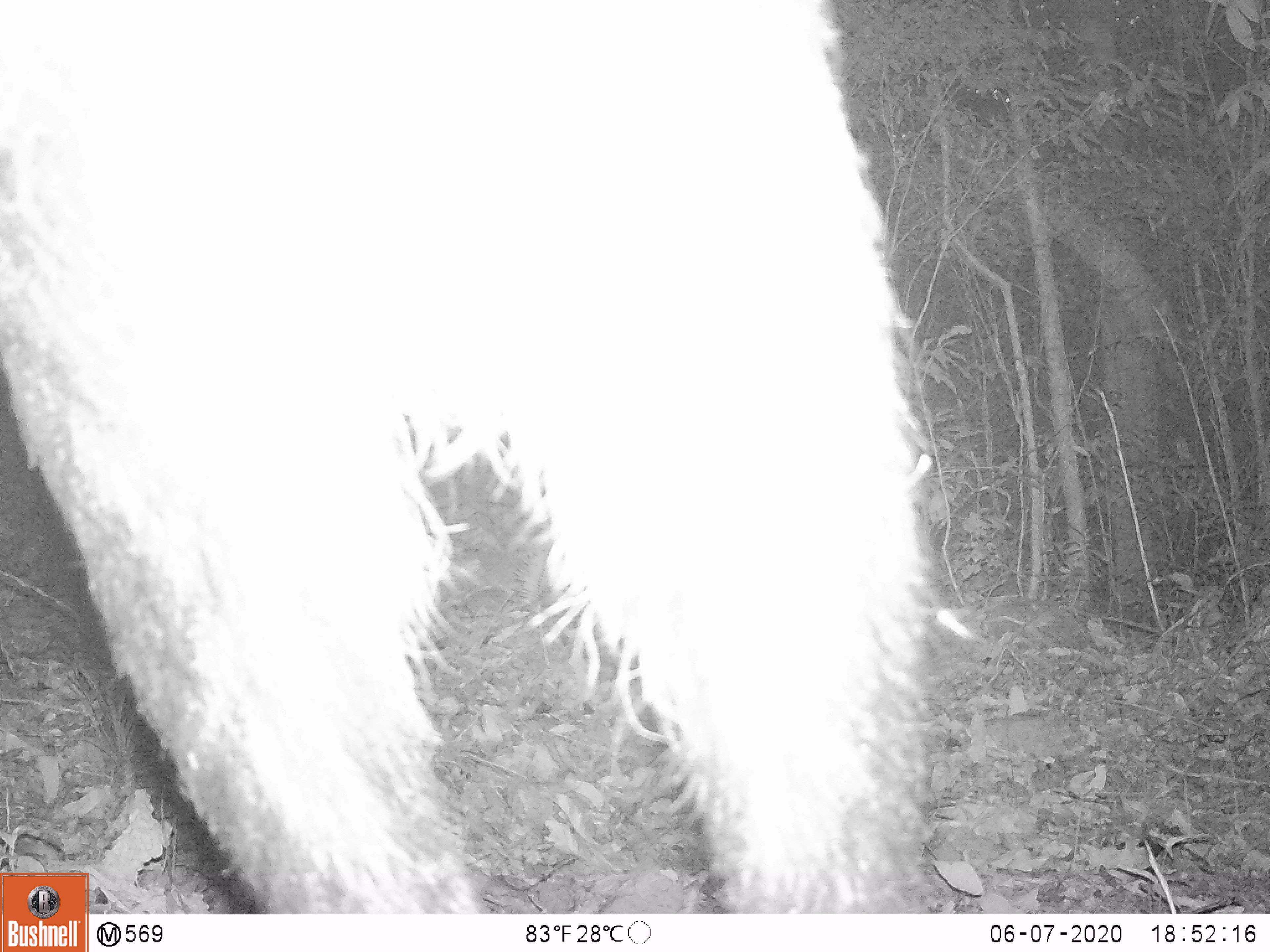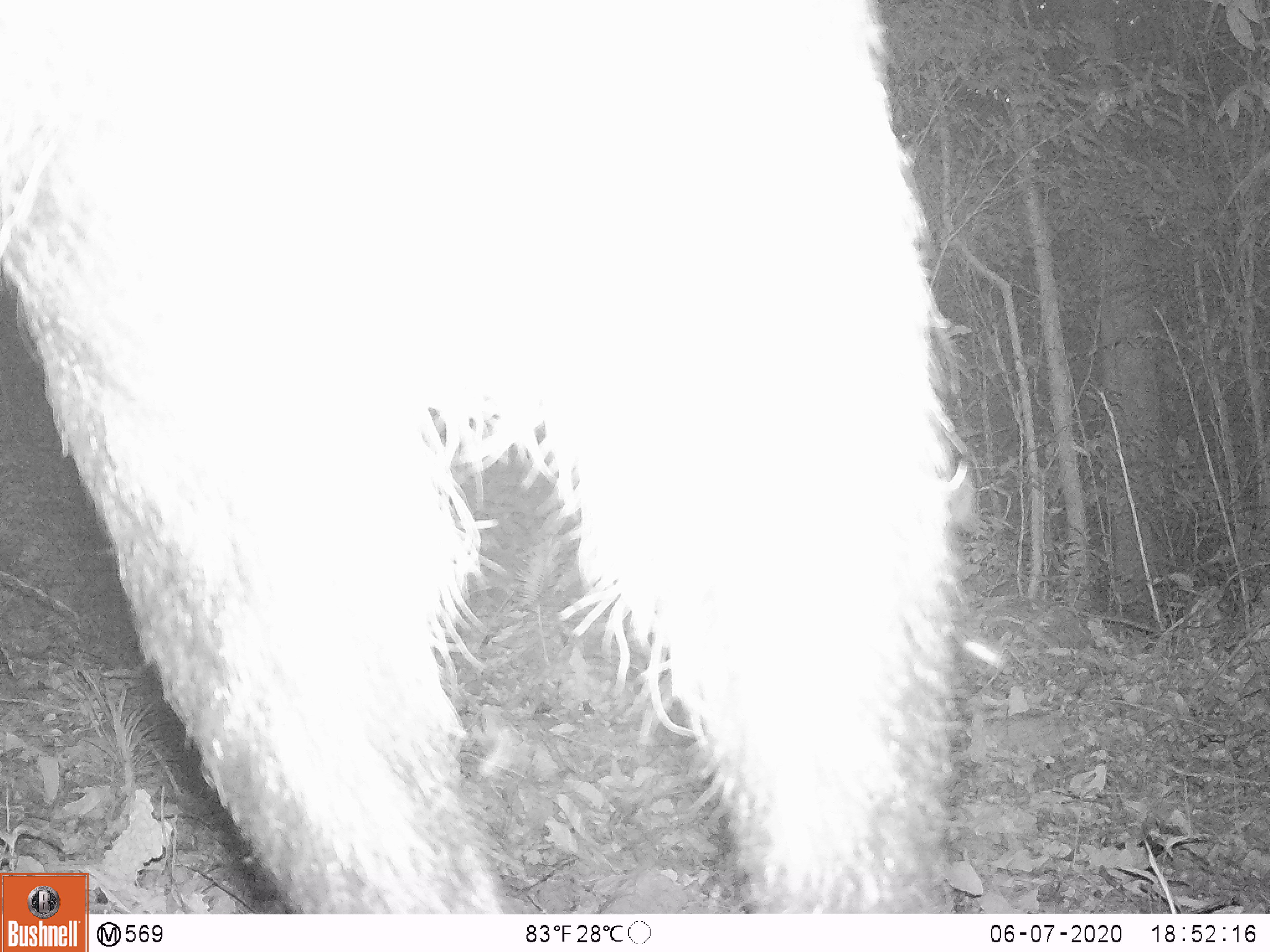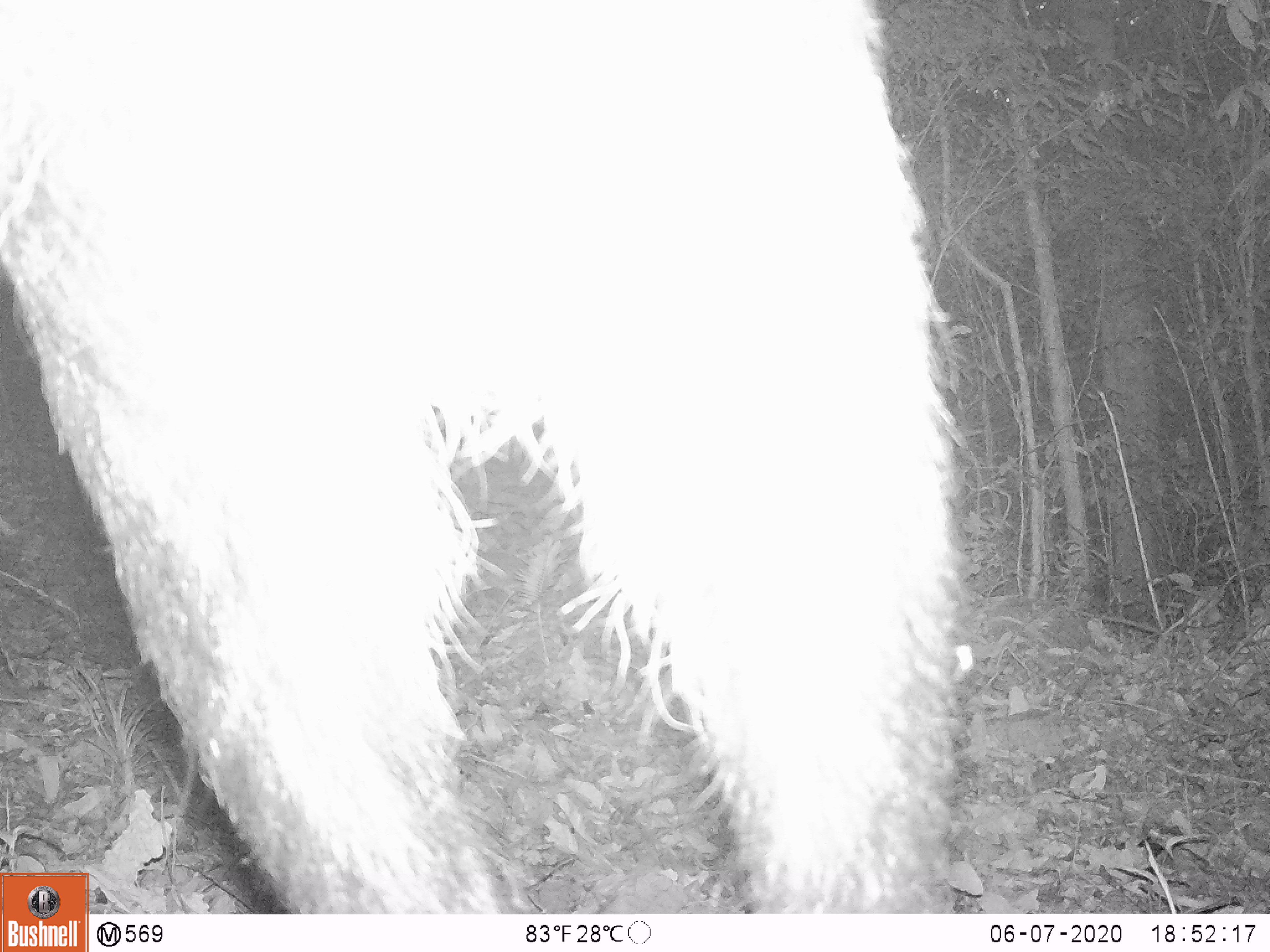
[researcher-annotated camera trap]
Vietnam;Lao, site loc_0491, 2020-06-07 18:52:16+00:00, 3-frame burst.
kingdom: Animalia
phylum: Chordata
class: Mammalia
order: Artiodactyla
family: Bovidae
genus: Capricornis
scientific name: Capricornis sumatraensis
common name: chinese serow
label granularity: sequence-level